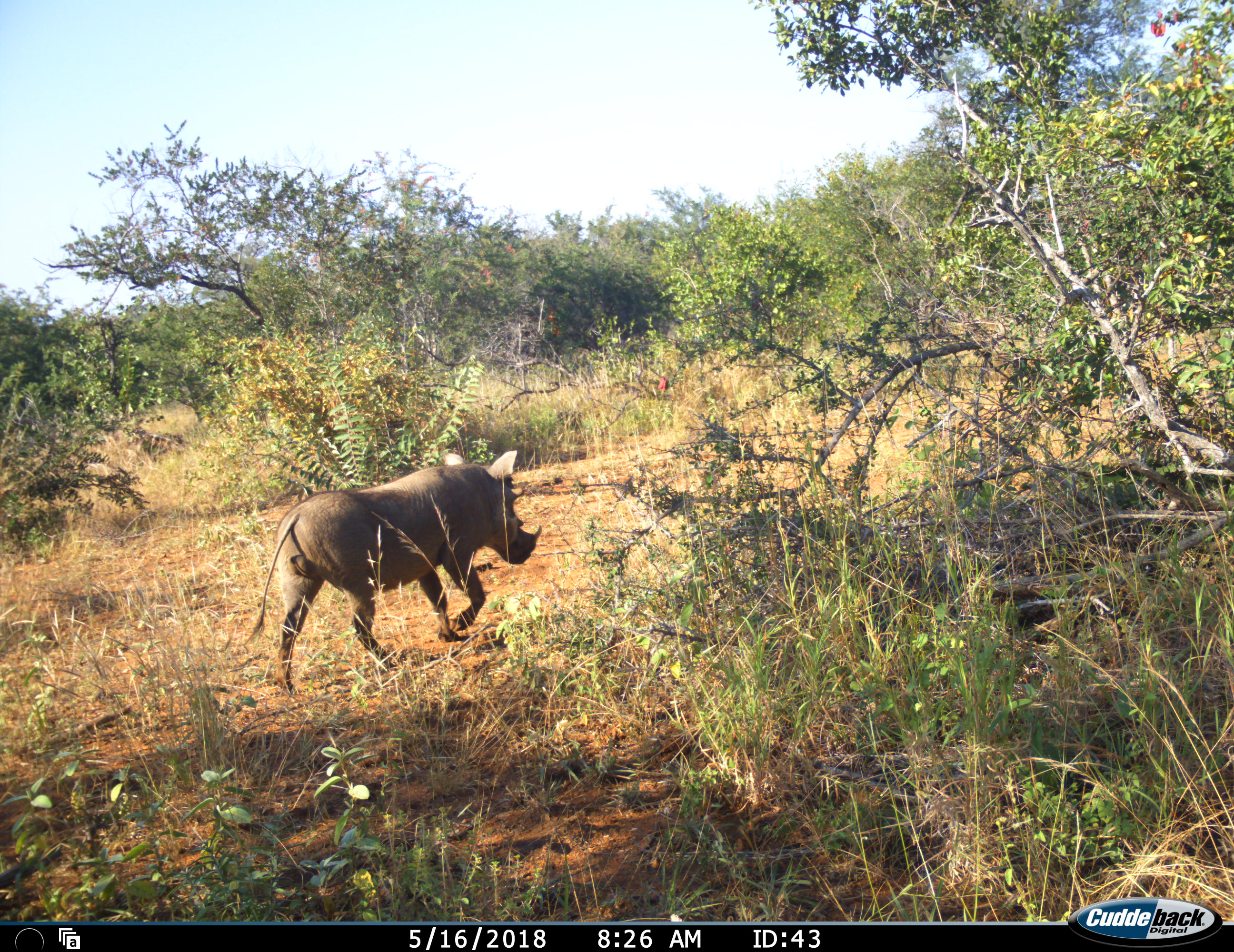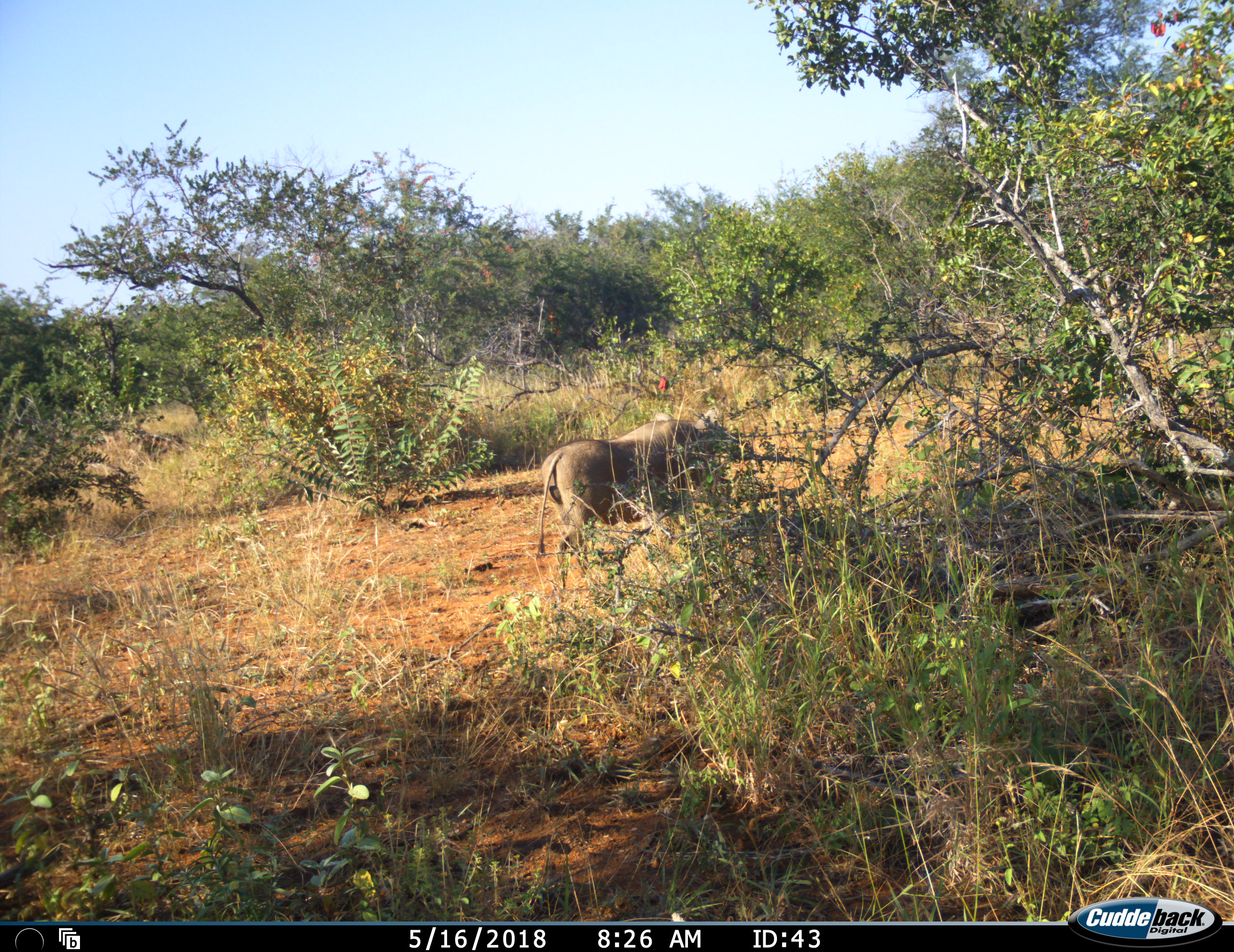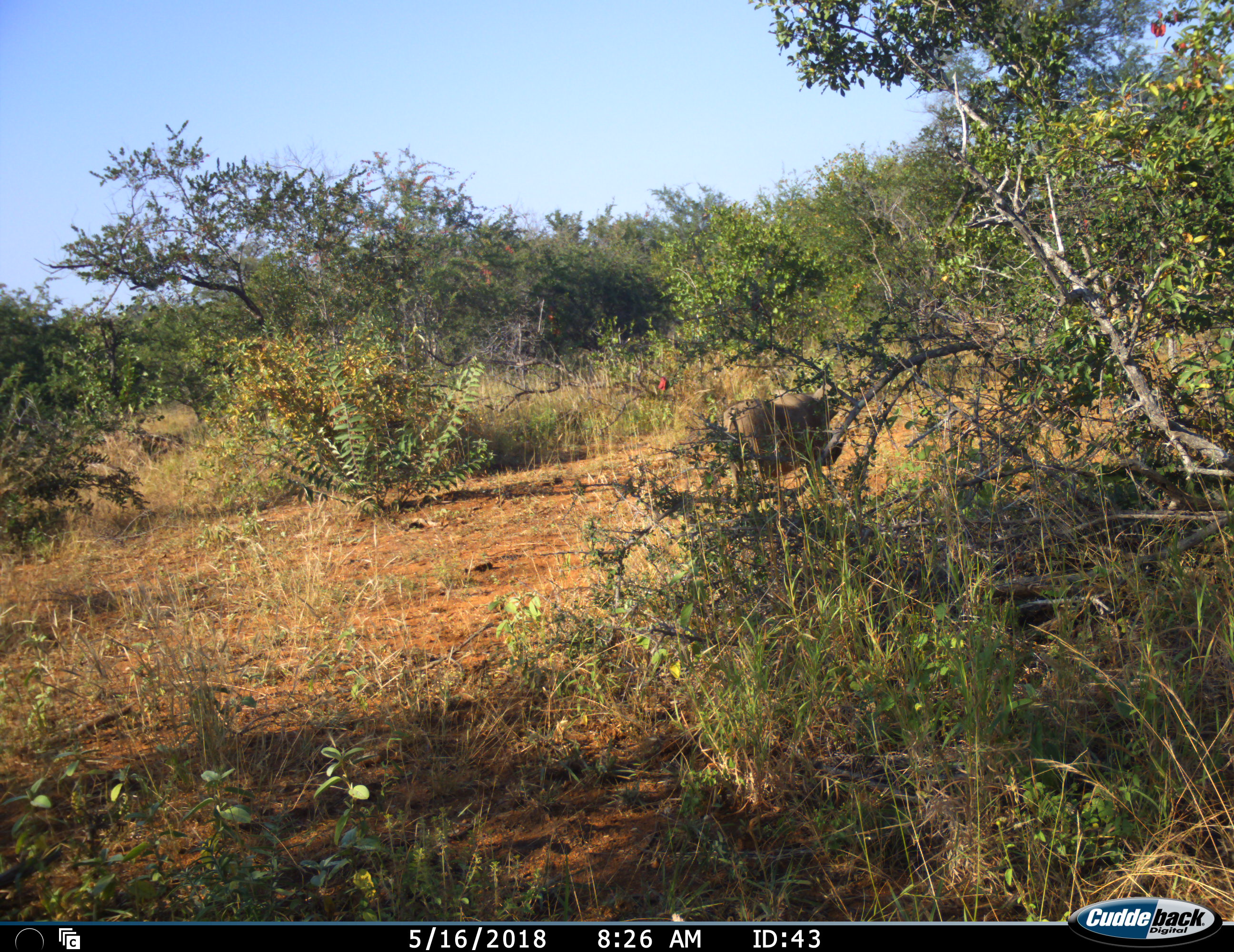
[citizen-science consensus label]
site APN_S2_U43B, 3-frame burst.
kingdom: Animalia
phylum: Chordata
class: Mammalia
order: Artiodactyla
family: Suidae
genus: Phacochoerus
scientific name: Phacochoerus africanus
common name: warthog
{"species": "warthog (Phacochoerus africanus)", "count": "1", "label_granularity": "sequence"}